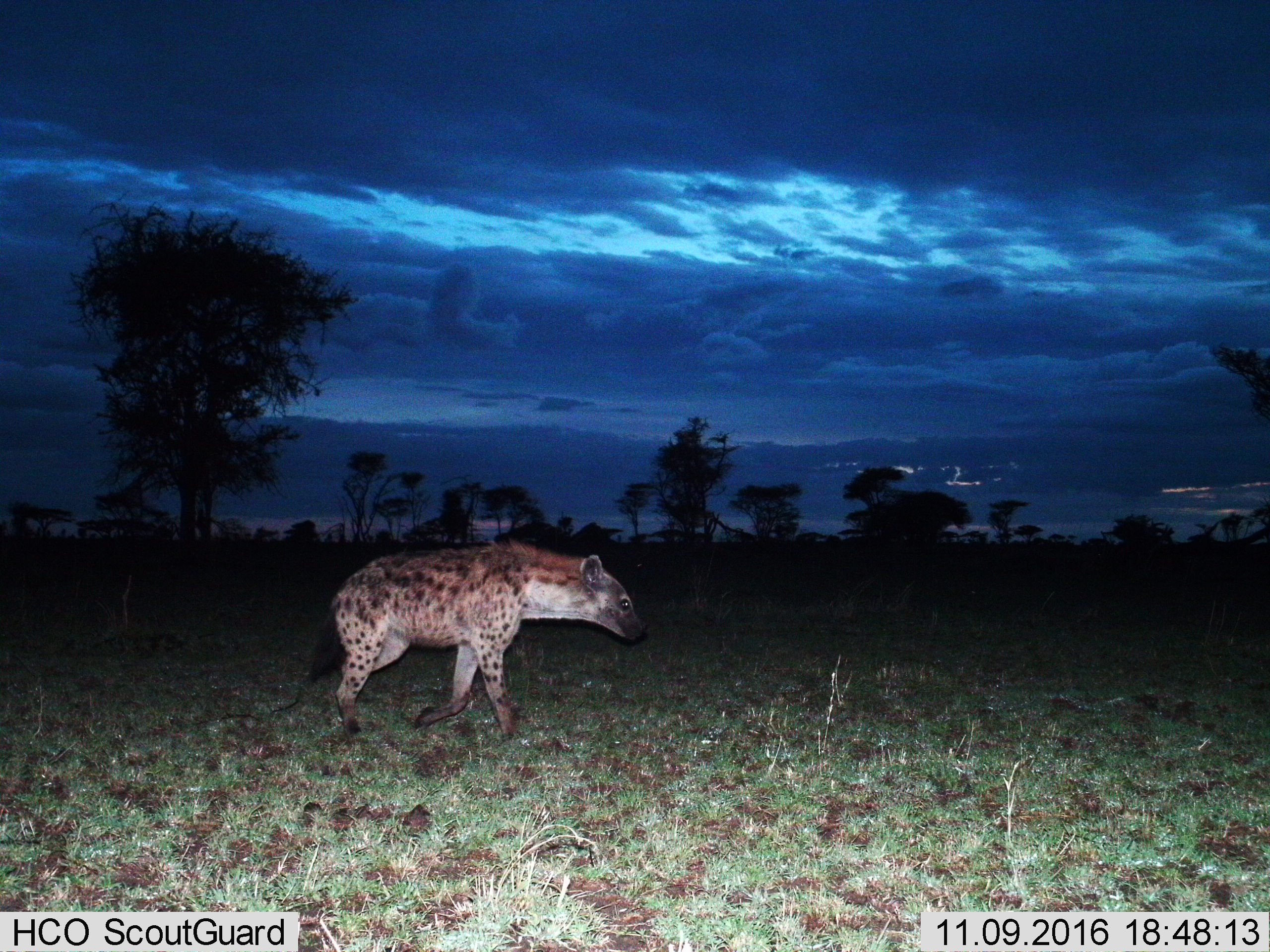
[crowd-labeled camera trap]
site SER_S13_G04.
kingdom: Animalia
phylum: Chordata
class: Mammalia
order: Carnivora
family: Hyaenidae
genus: Crocuta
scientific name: Crocuta crocuta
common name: spotted hyena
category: hyenaspotted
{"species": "hyenaspotted (spotted hyena) (Crocuta crocuta)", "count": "1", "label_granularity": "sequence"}